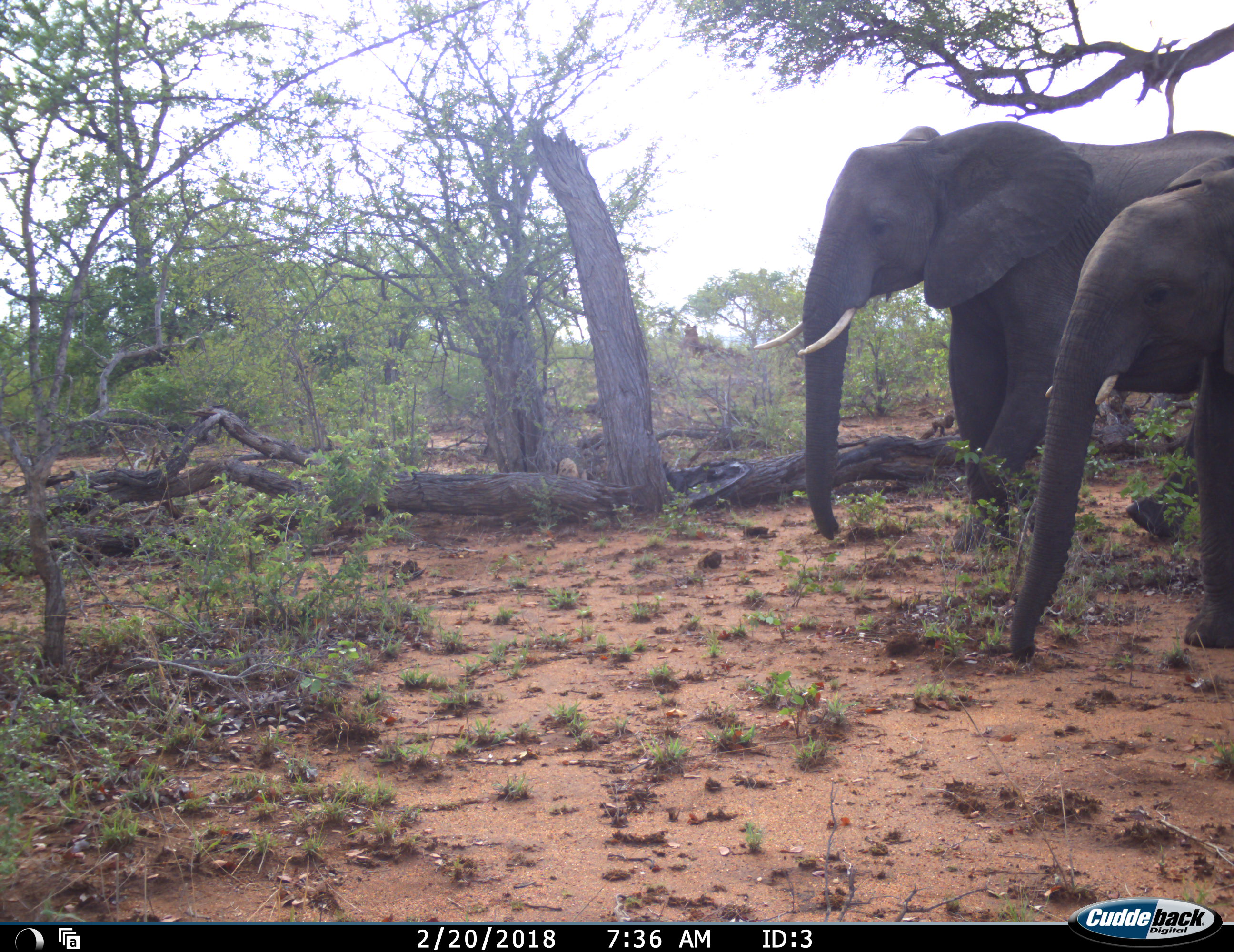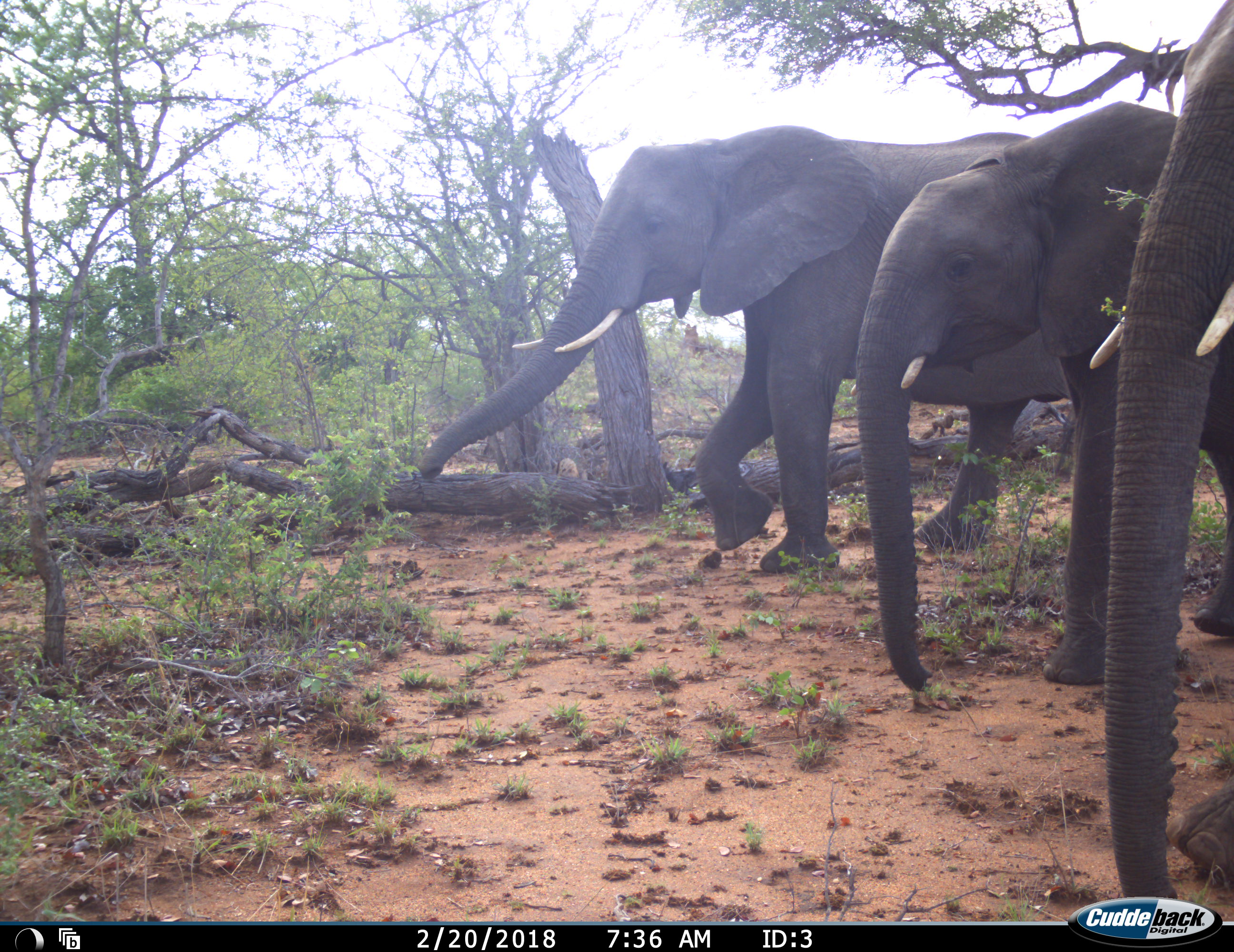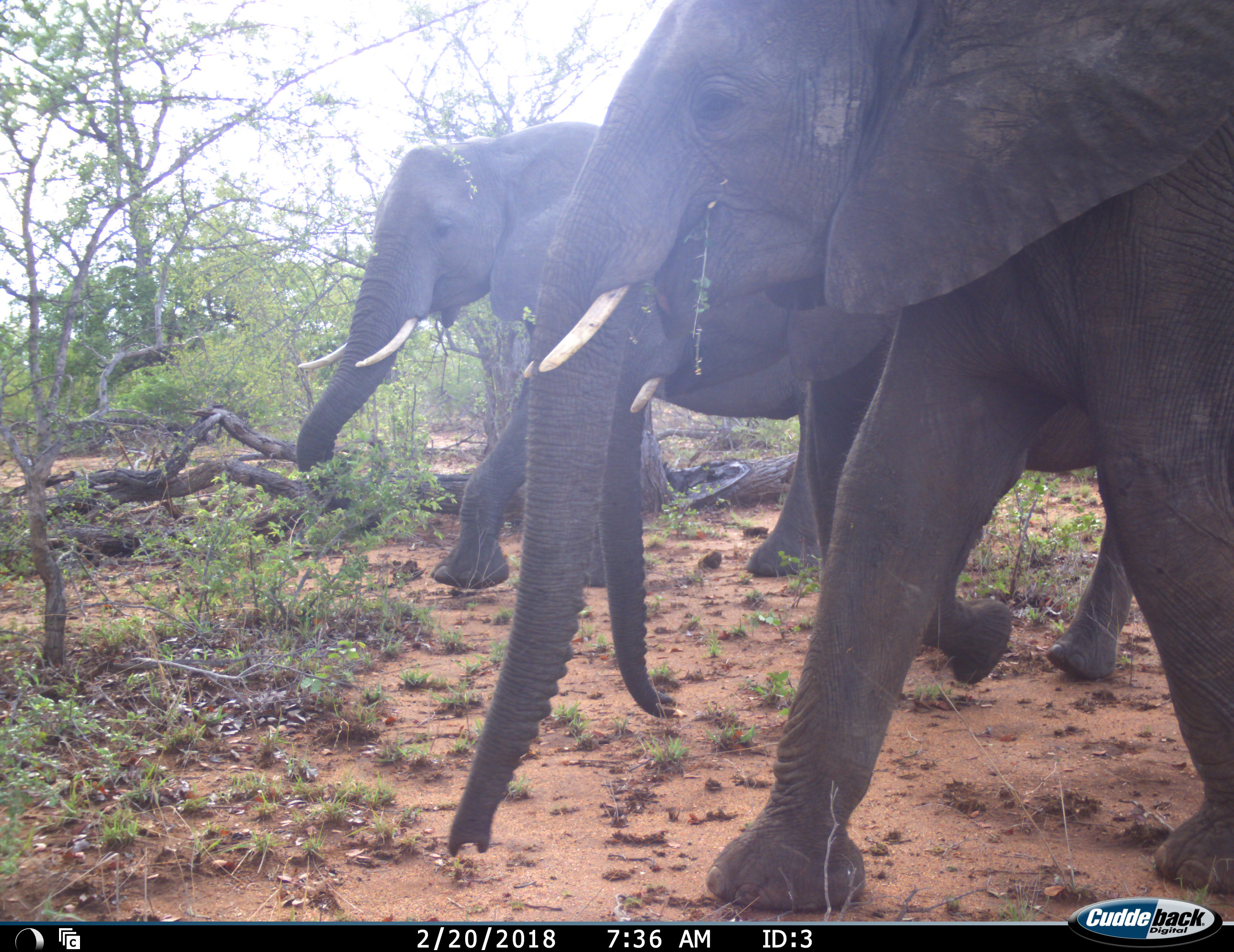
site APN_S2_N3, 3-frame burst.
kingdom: Animalia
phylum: Chordata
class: Mammalia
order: Proboscidea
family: Elephantidae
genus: Loxodonta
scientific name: Loxodonta africana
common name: african bush elephant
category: elephant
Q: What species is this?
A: Elephant (african bush elephant) (Loxodonta africana).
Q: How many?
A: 3.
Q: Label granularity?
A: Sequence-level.